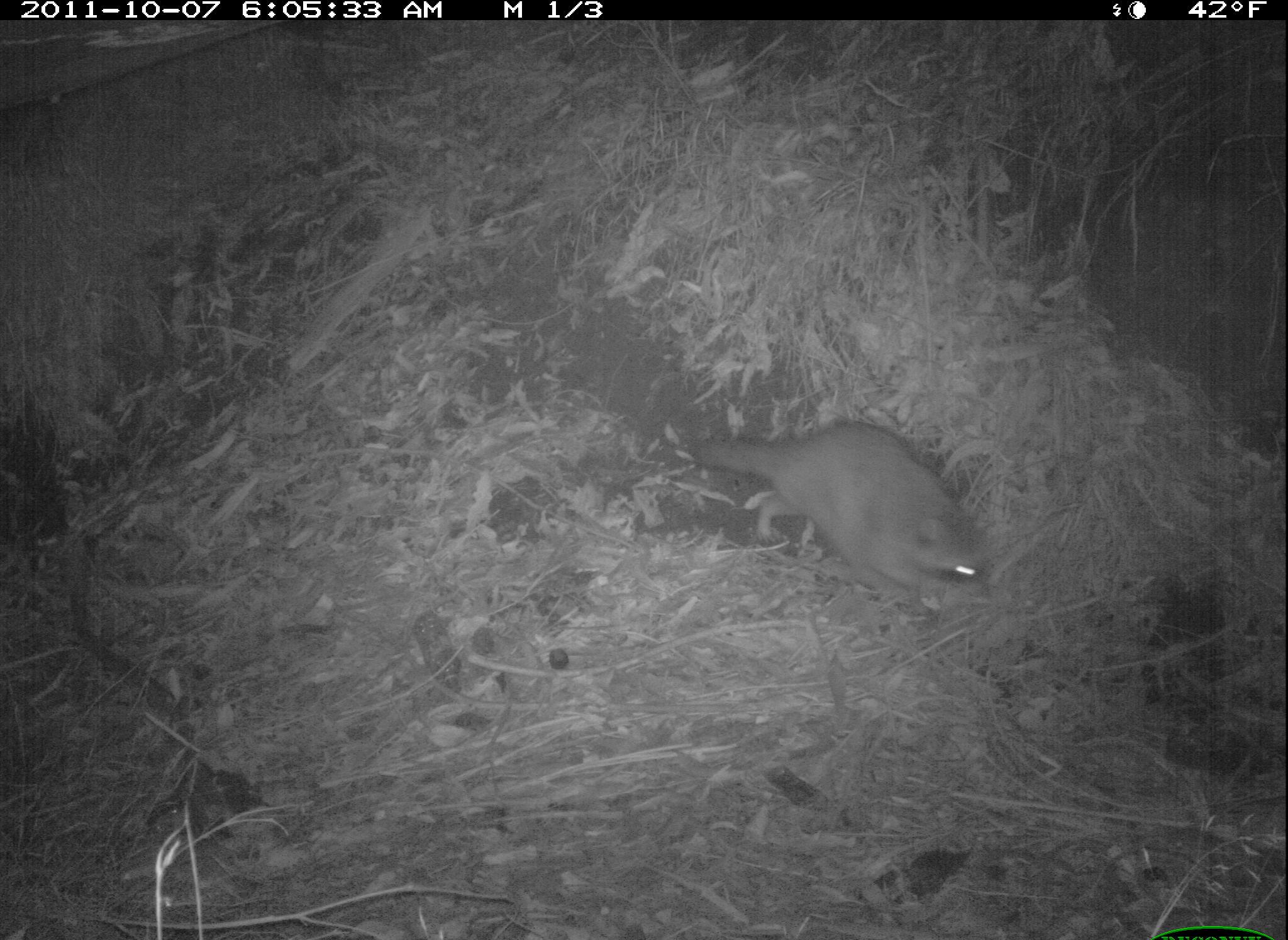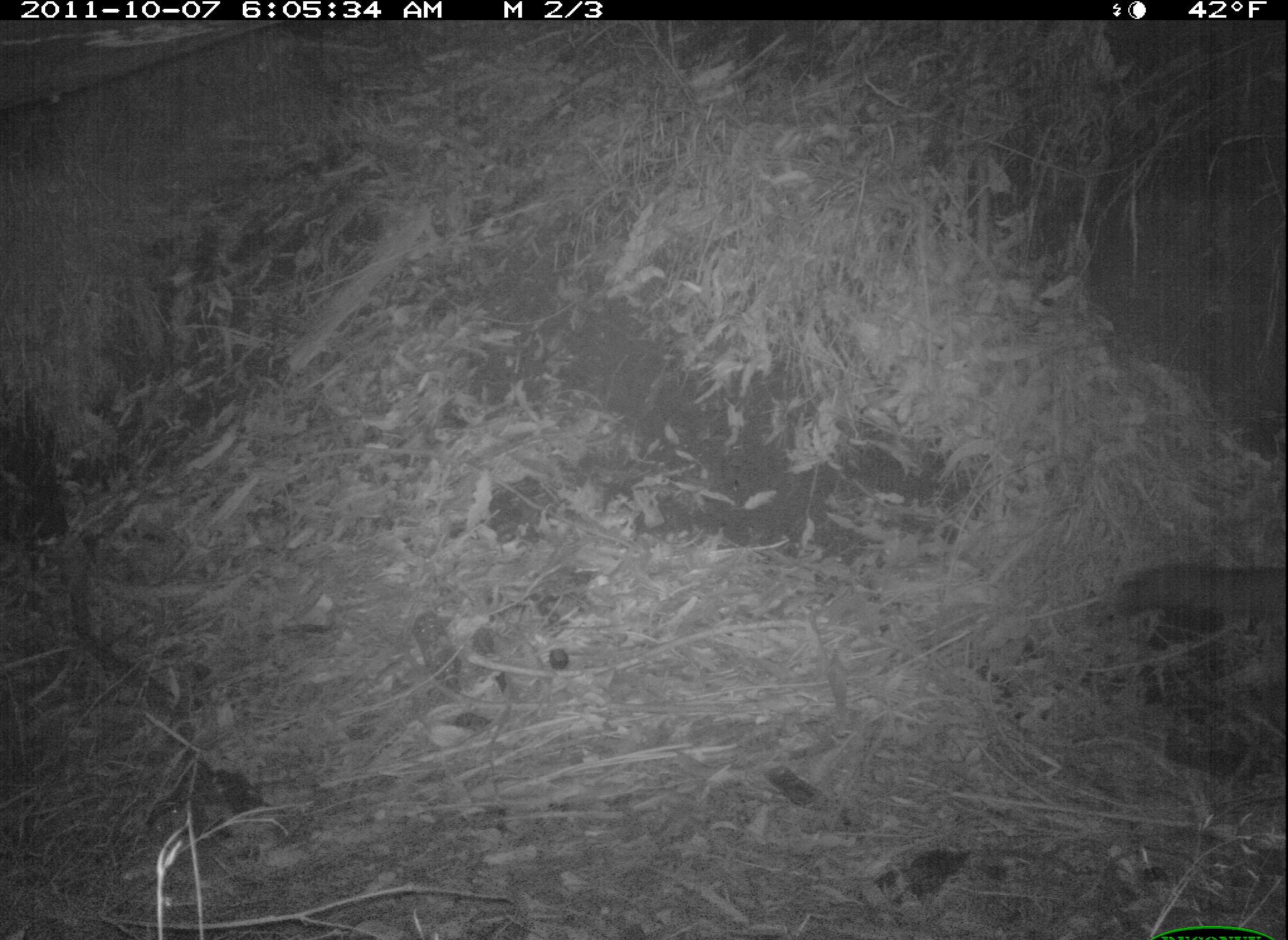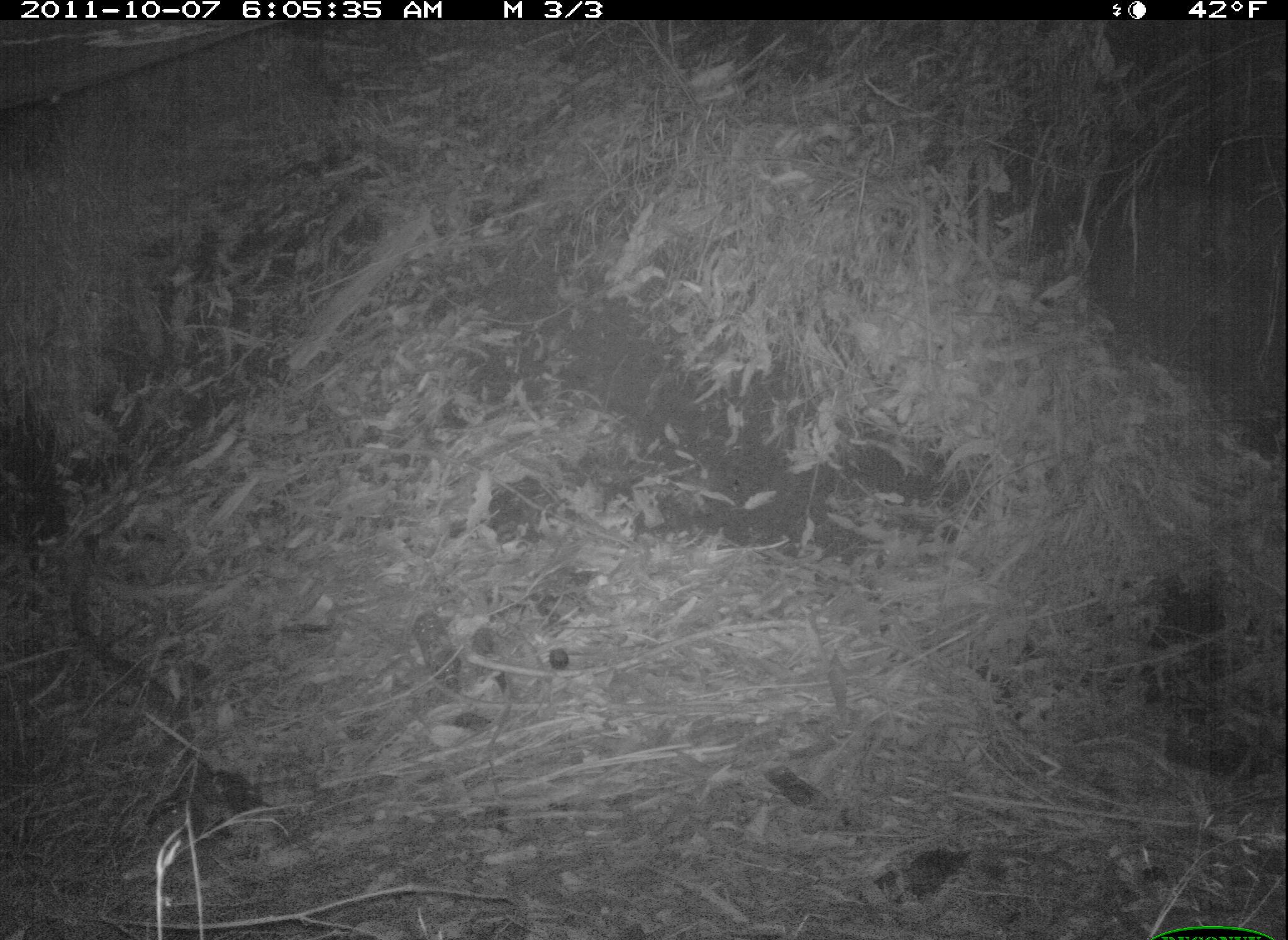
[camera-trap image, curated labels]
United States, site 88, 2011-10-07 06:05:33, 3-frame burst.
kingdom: Animalia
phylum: Chordata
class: Mammalia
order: Carnivora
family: Procyonidae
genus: Procyon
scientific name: Procyon lotor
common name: raccoon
Raccoon (Procyon lotor).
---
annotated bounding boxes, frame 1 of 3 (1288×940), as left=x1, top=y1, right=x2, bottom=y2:
raccoon: left=675, top=404, right=1019, bottom=631